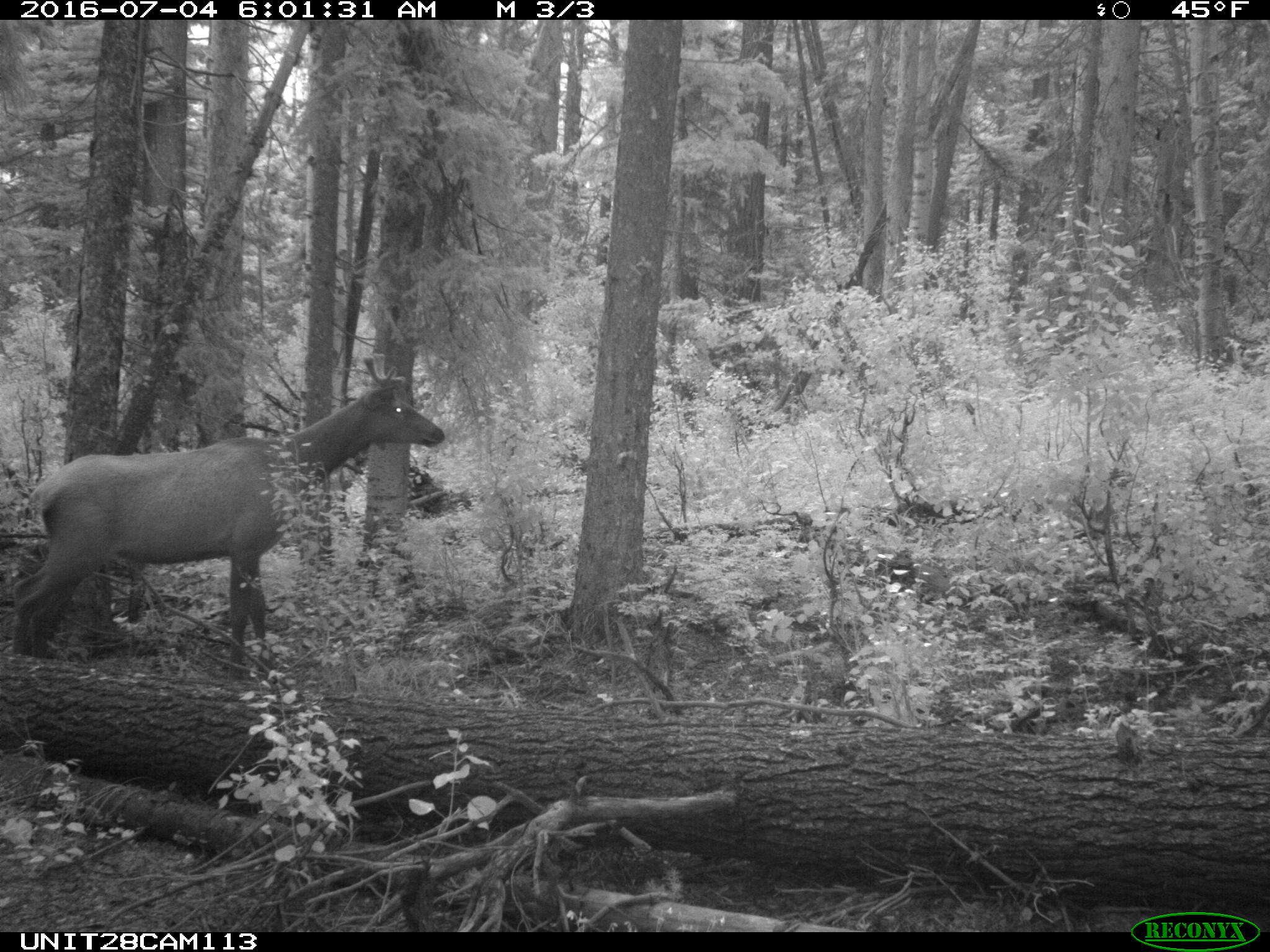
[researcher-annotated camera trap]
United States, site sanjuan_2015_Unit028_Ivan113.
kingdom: Animalia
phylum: Chordata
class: Mammalia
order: Artiodactyla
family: Cervidae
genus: Cervus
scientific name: Cervus elaphus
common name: red deer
Cervus elaphus (red deer).